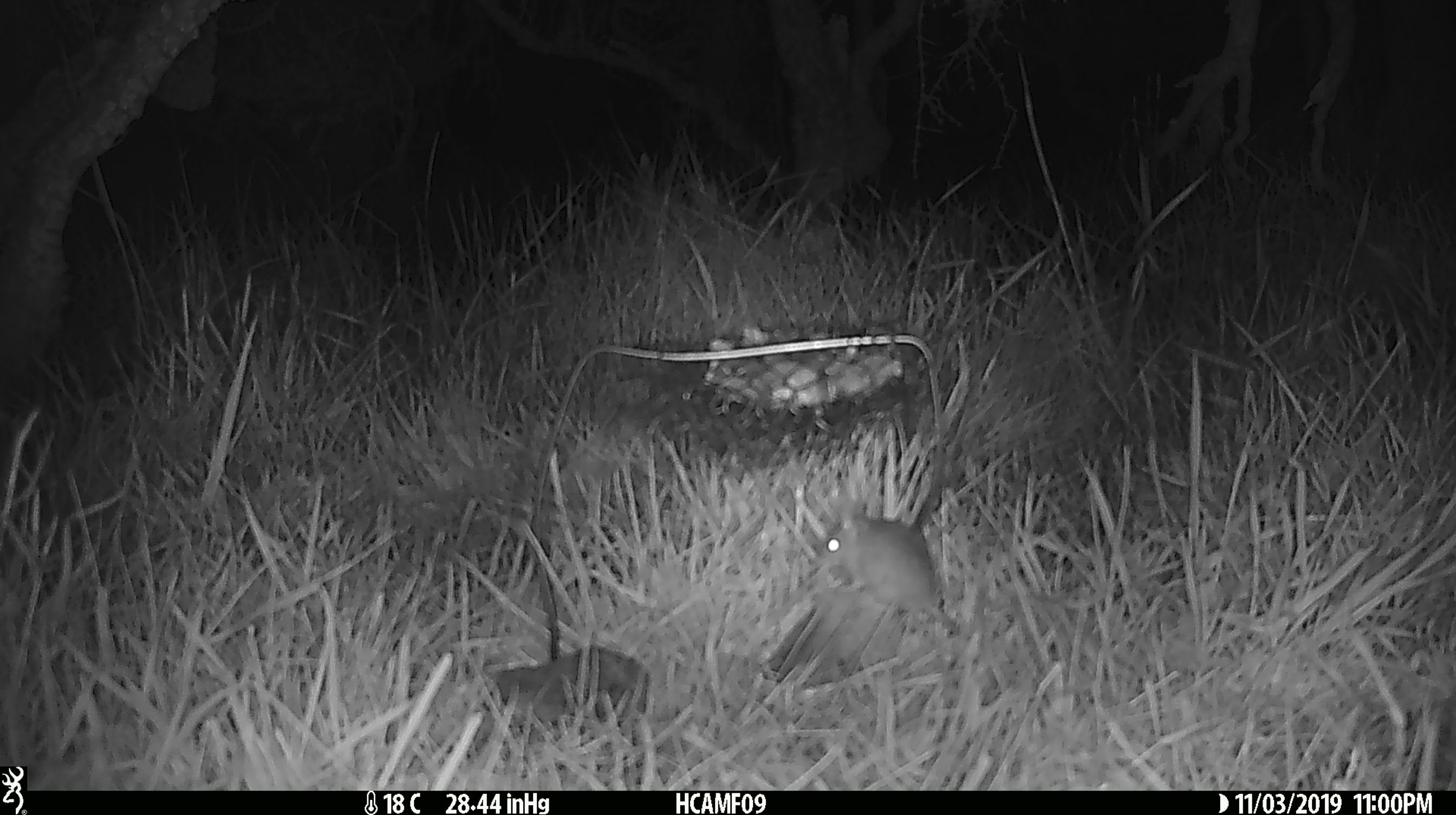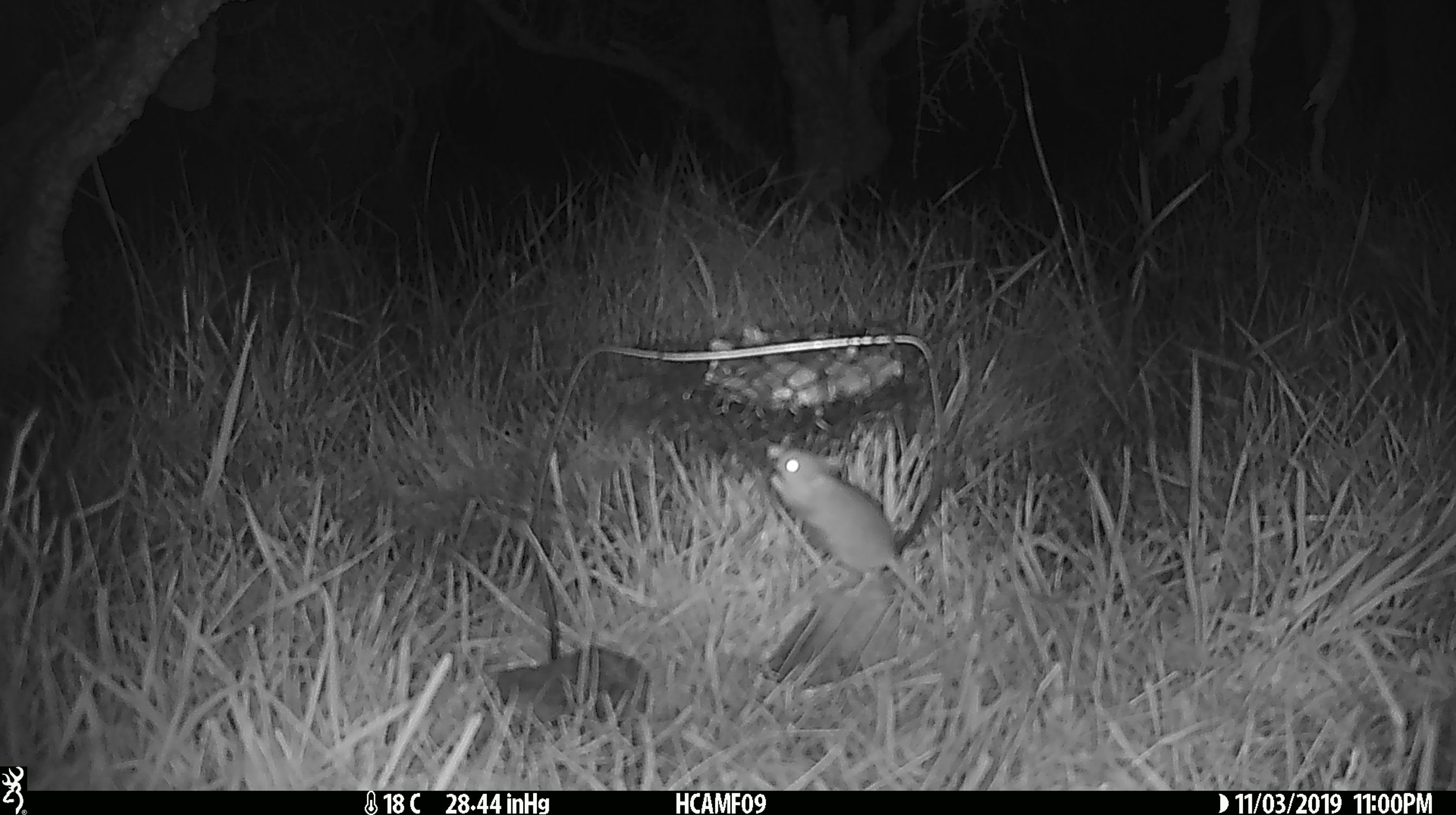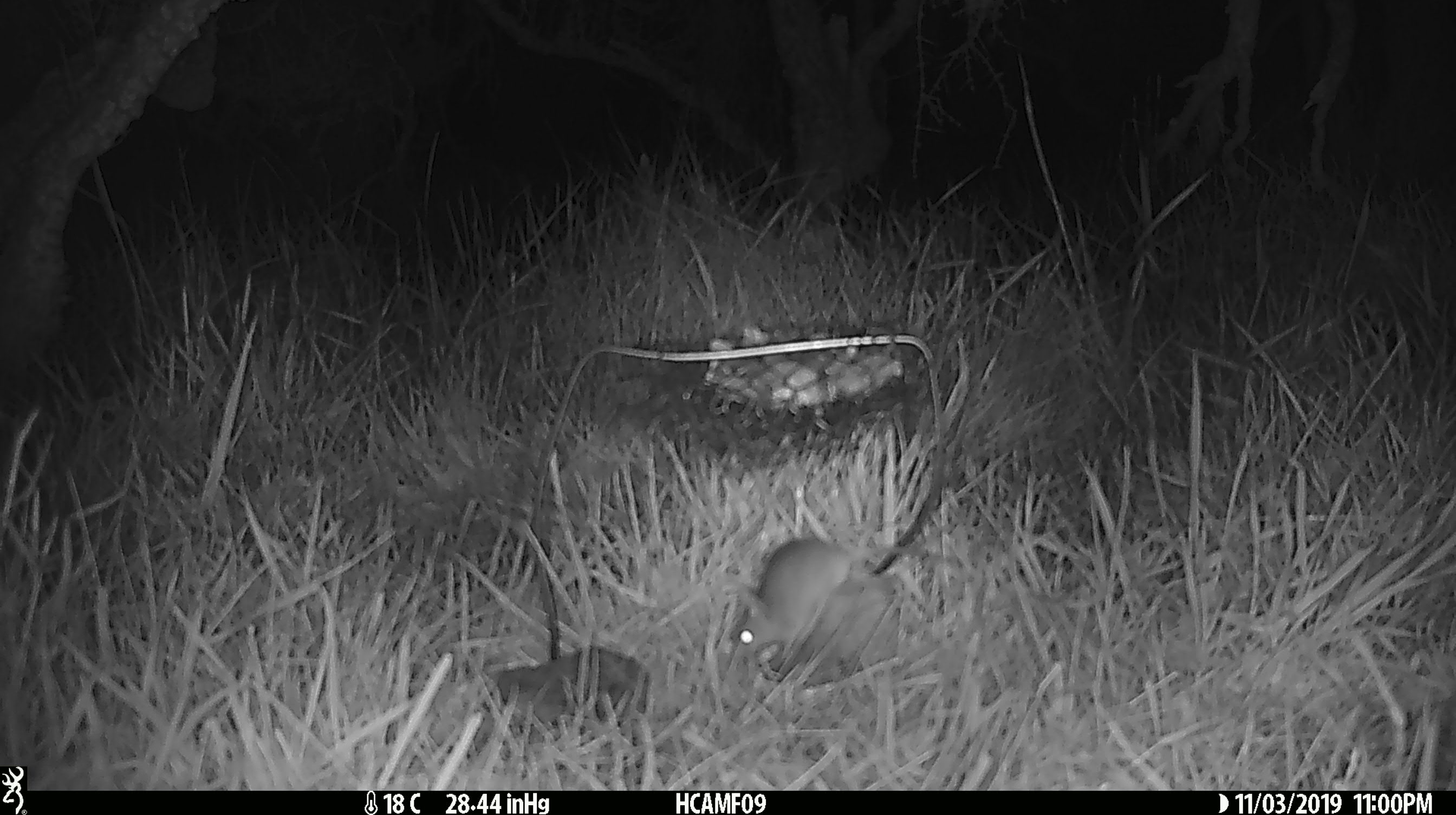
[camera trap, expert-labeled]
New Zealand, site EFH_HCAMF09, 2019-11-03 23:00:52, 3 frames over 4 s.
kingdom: Animalia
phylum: Chordata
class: Mammalia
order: Rodentia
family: Muridae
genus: Mus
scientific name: Mus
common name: mouse